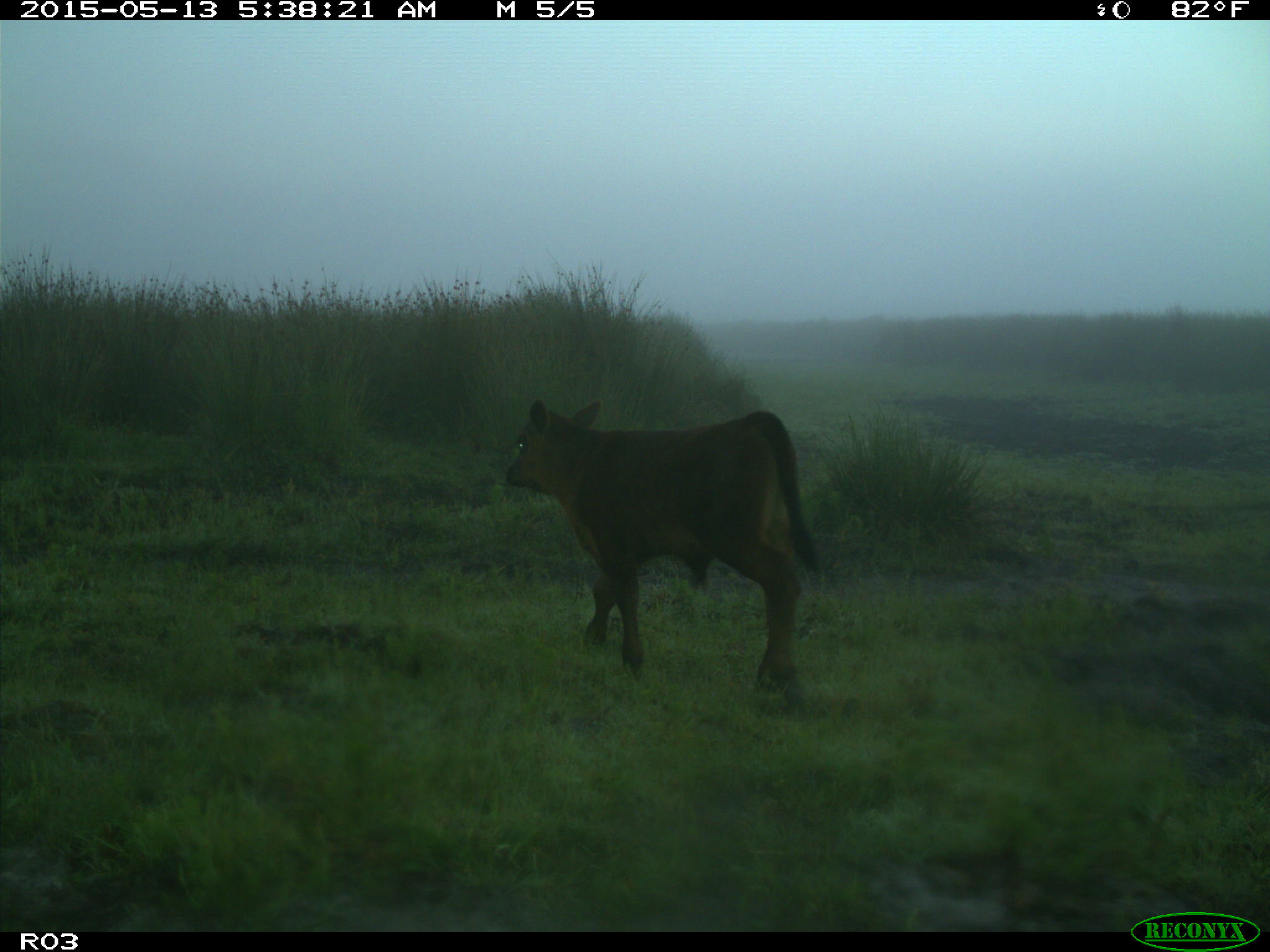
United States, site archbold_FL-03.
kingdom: Animalia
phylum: Chordata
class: Mammalia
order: Artiodactyla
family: Bovidae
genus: Bos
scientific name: Bos taurus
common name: domestic cow